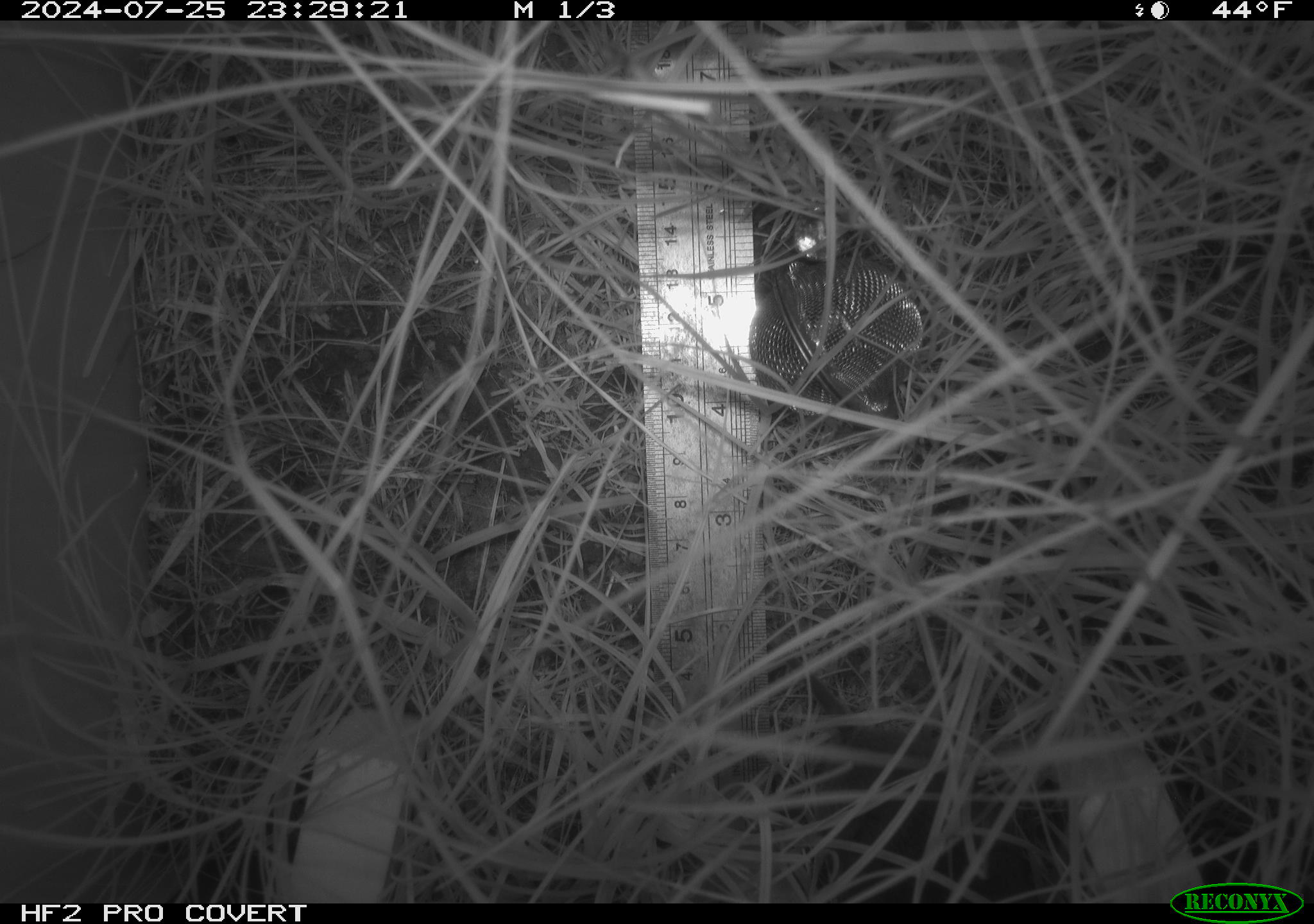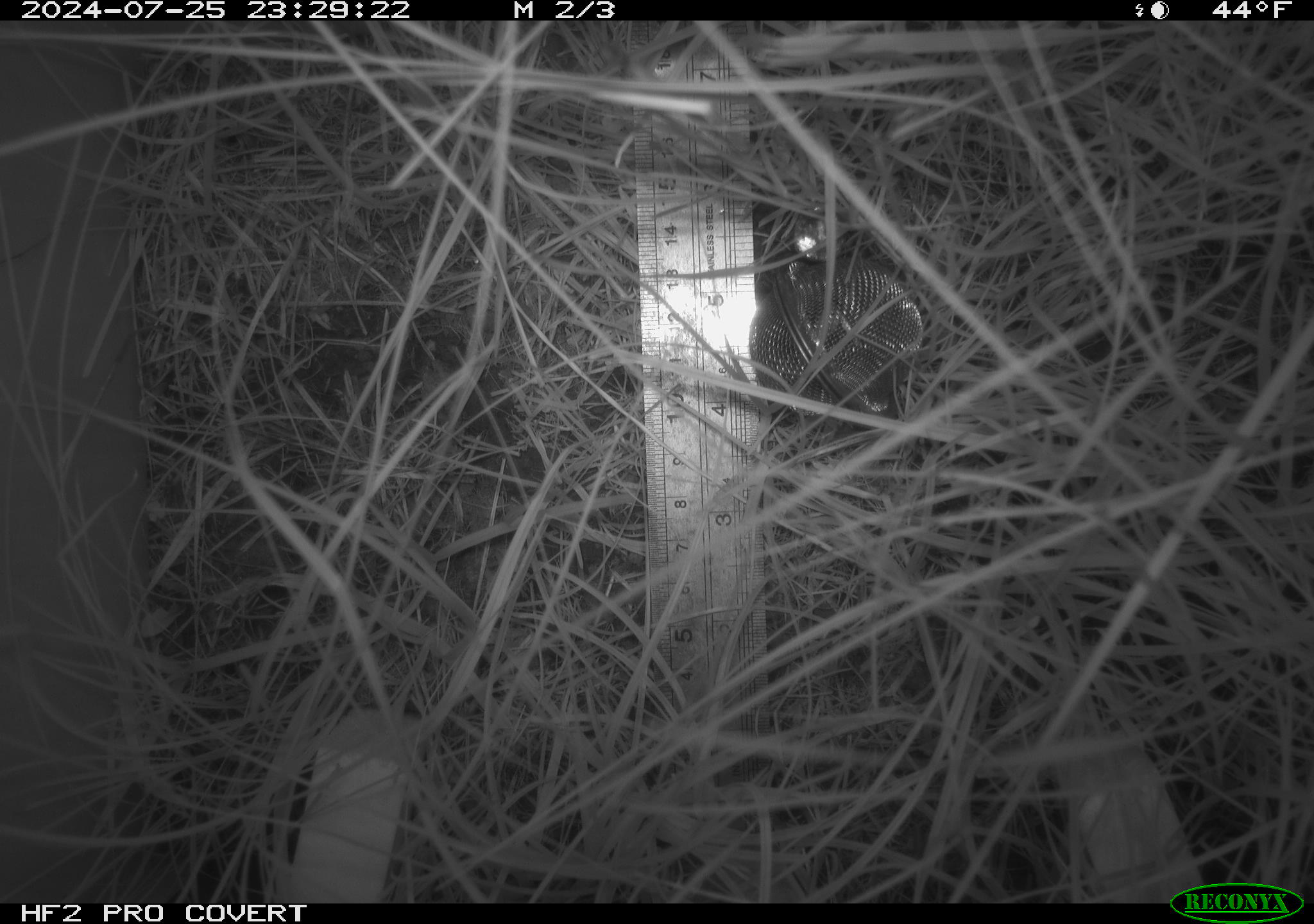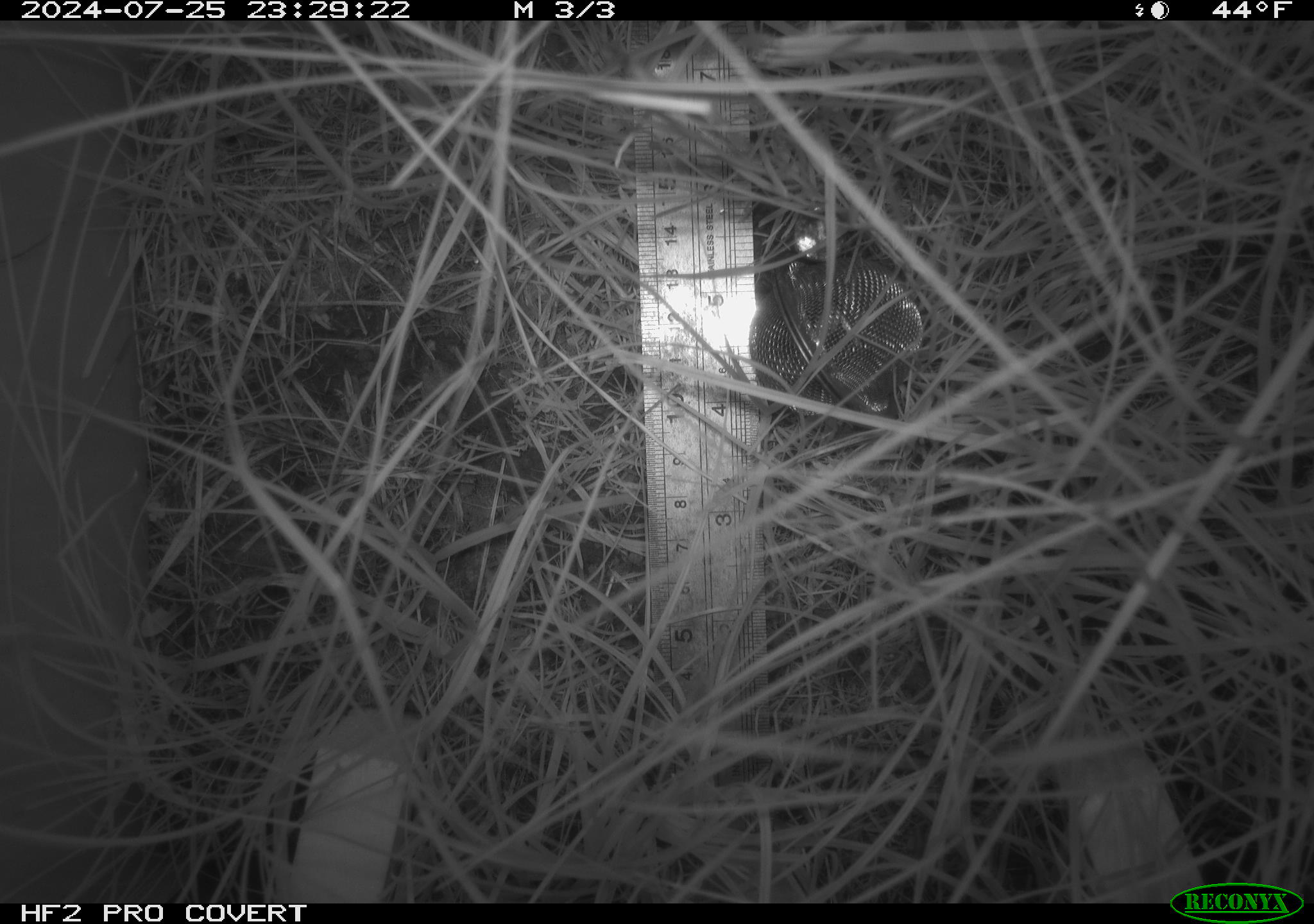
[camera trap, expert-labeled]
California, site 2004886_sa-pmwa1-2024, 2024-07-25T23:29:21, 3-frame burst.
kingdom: Animalia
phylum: Chordata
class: Mammalia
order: Rodentia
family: Cricetidae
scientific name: Arvicolinae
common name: voles, lemmings, and muskrats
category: arvicolinae subfamily